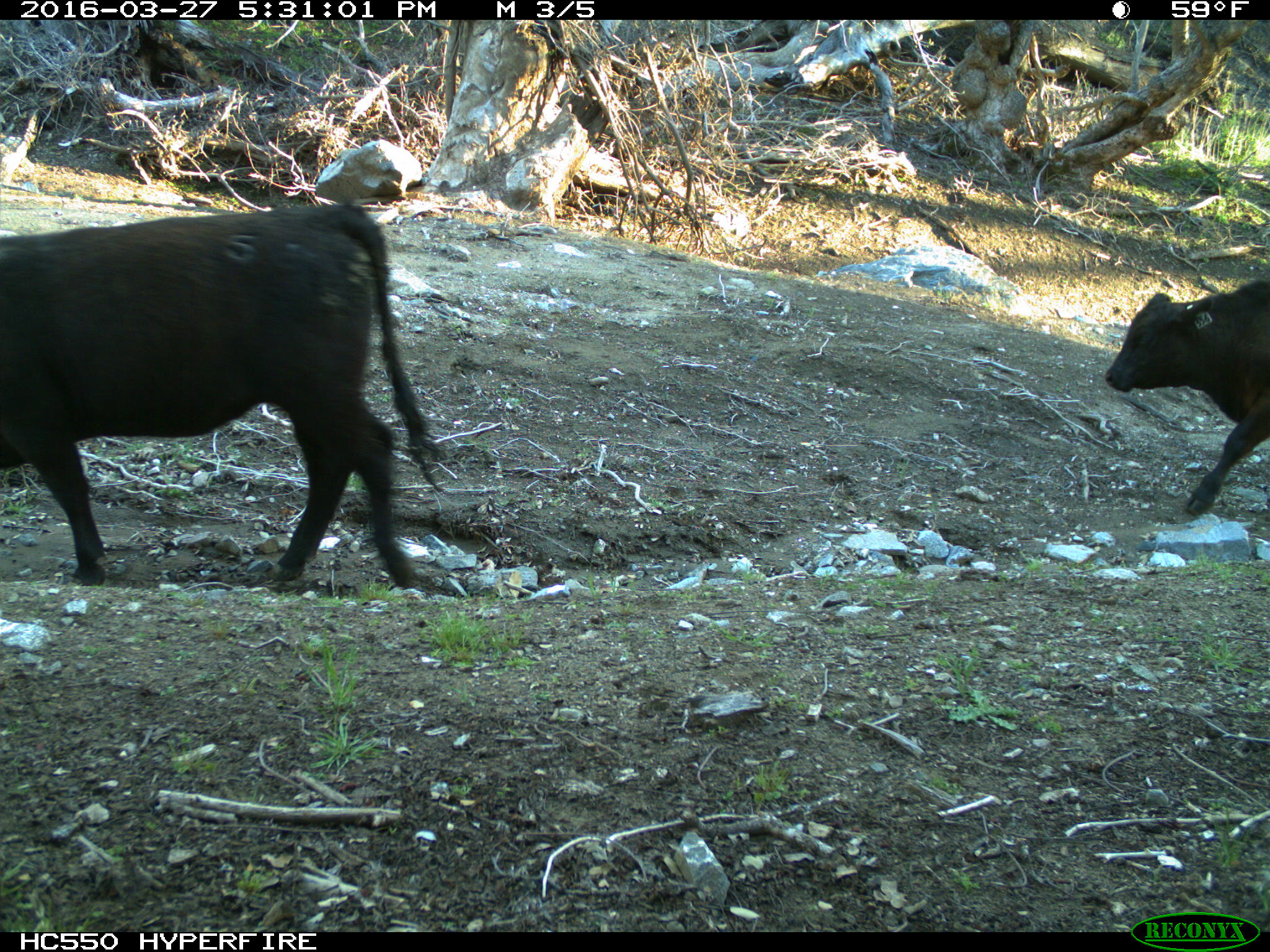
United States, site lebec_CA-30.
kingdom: Animalia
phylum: Chordata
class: Mammalia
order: Artiodactyla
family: Bovidae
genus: Bos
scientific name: Bos taurus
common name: domestic cow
Bos taurus (domestic cow).